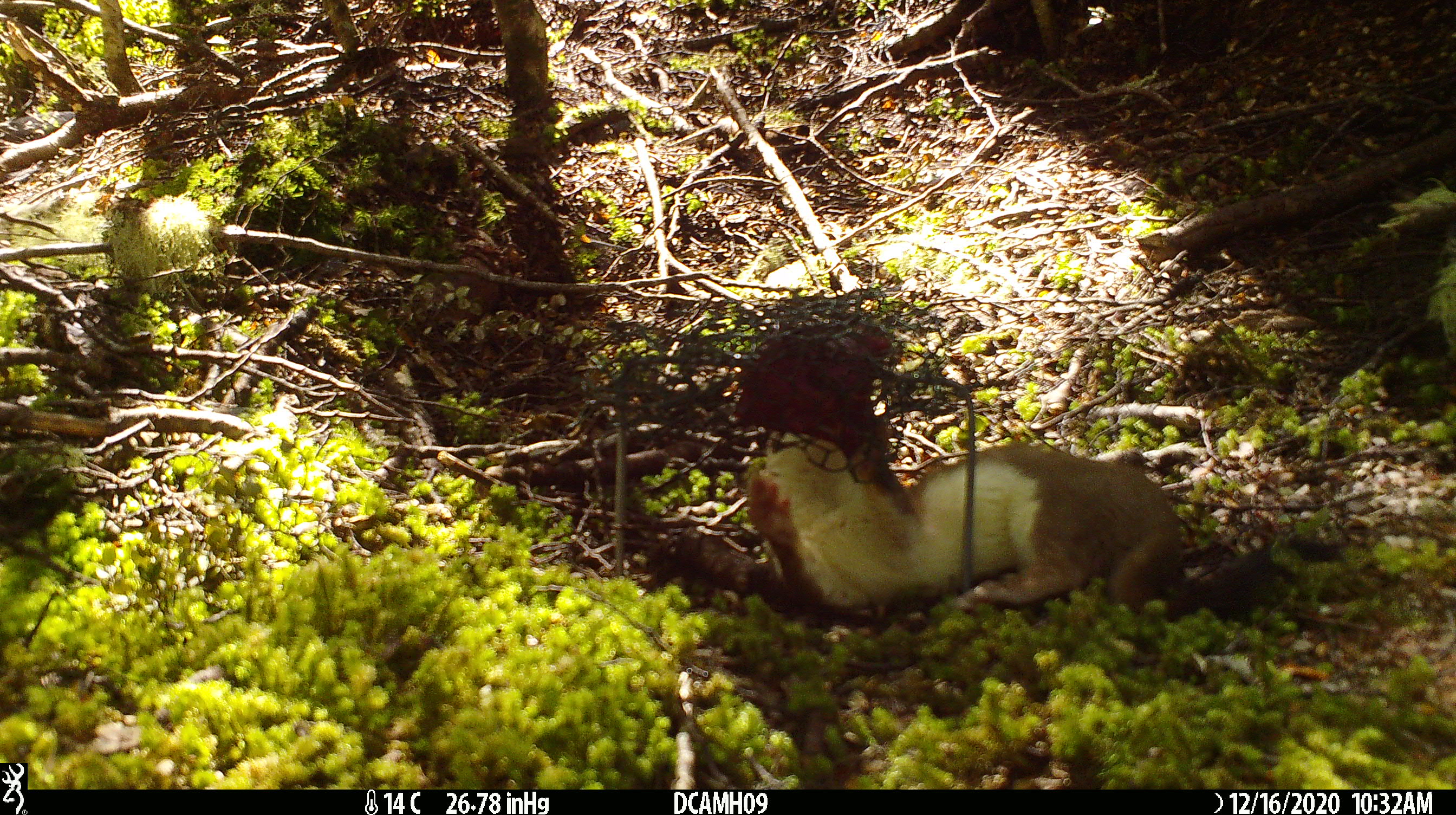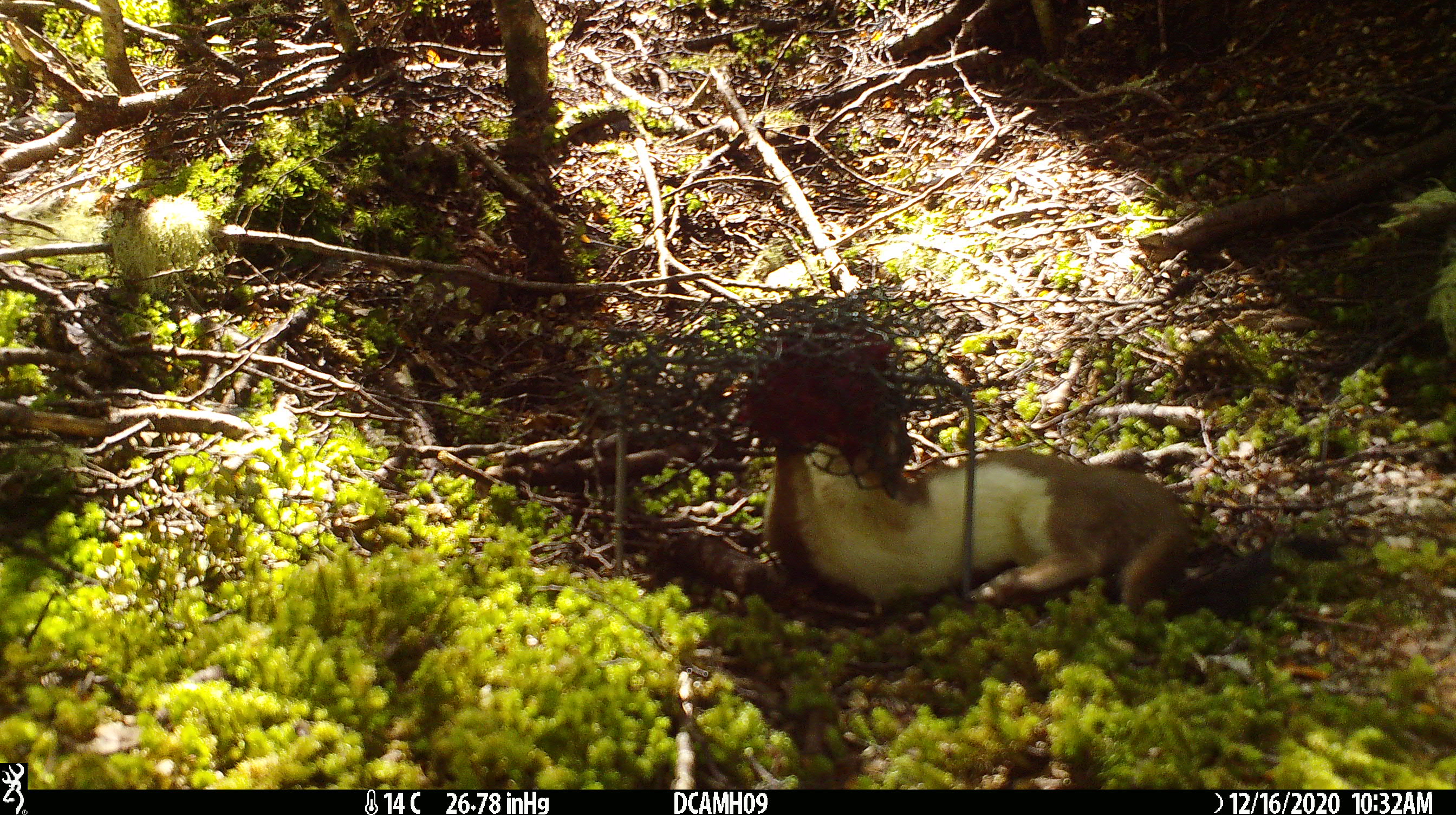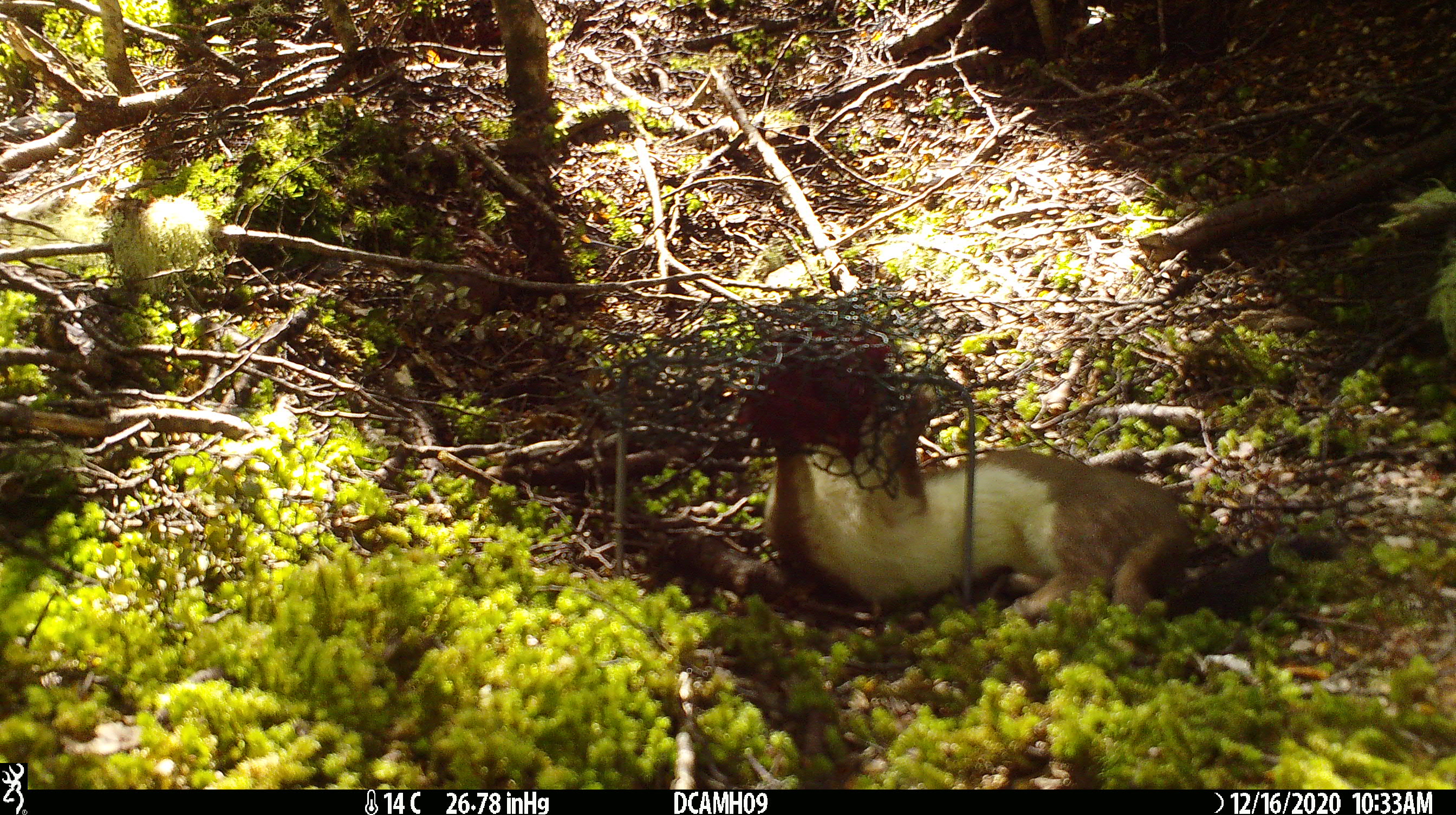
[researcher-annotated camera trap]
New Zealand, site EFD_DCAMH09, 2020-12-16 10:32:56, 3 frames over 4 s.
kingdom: Animalia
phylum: Chordata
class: Mammalia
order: Carnivora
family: Mustelidae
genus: Mustela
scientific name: Mustela erminea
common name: stoat